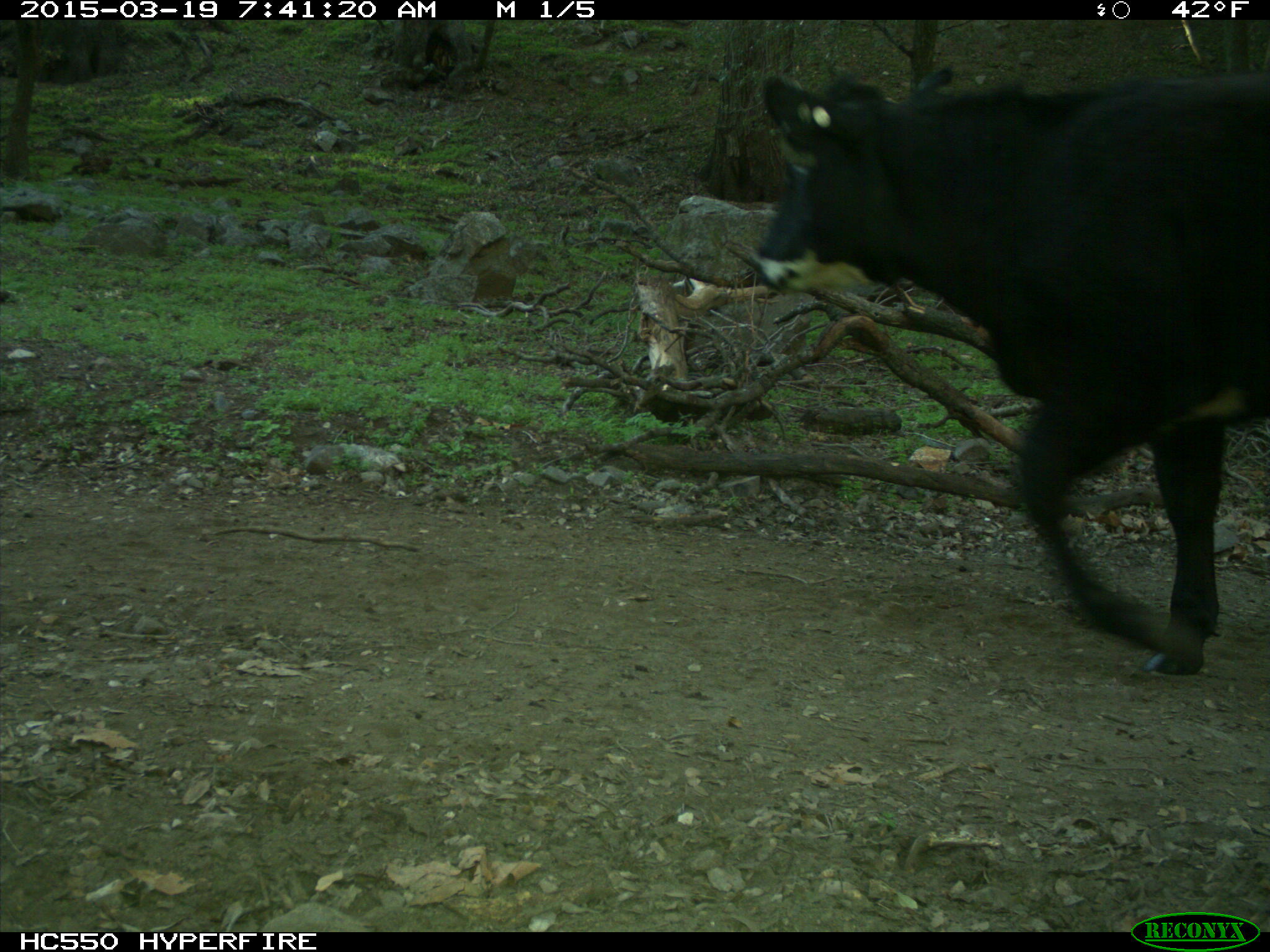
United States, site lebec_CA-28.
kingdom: Animalia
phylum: Chordata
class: Mammalia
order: Artiodactyla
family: Bovidae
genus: Bos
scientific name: Bos taurus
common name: domestic cow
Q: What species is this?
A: Bos taurus (domestic cow).